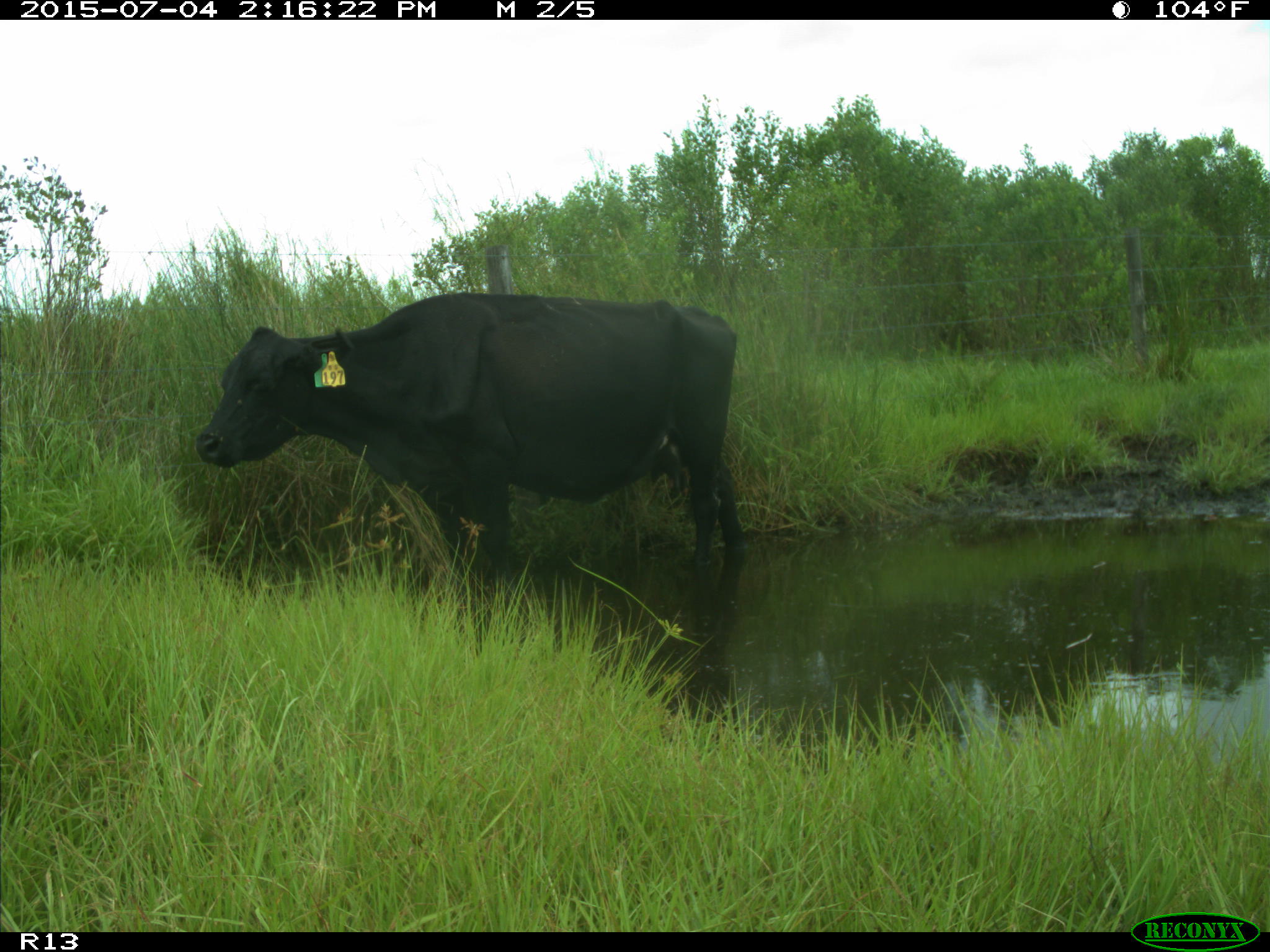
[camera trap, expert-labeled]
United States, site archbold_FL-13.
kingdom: Animalia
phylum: Chordata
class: Mammalia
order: Artiodactyla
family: Bovidae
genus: Bos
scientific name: Bos taurus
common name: domestic cow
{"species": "Bos taurus (domestic cow)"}